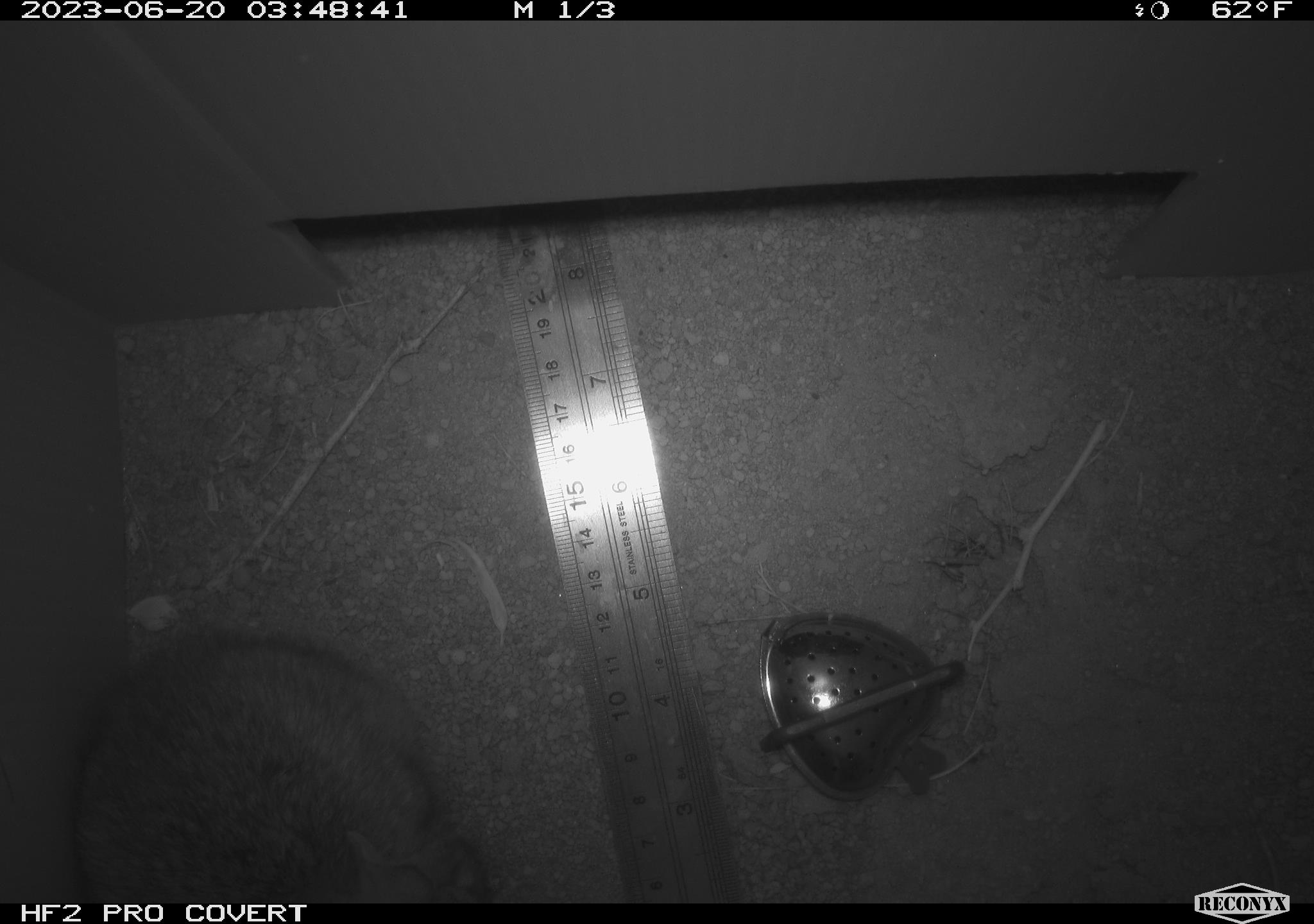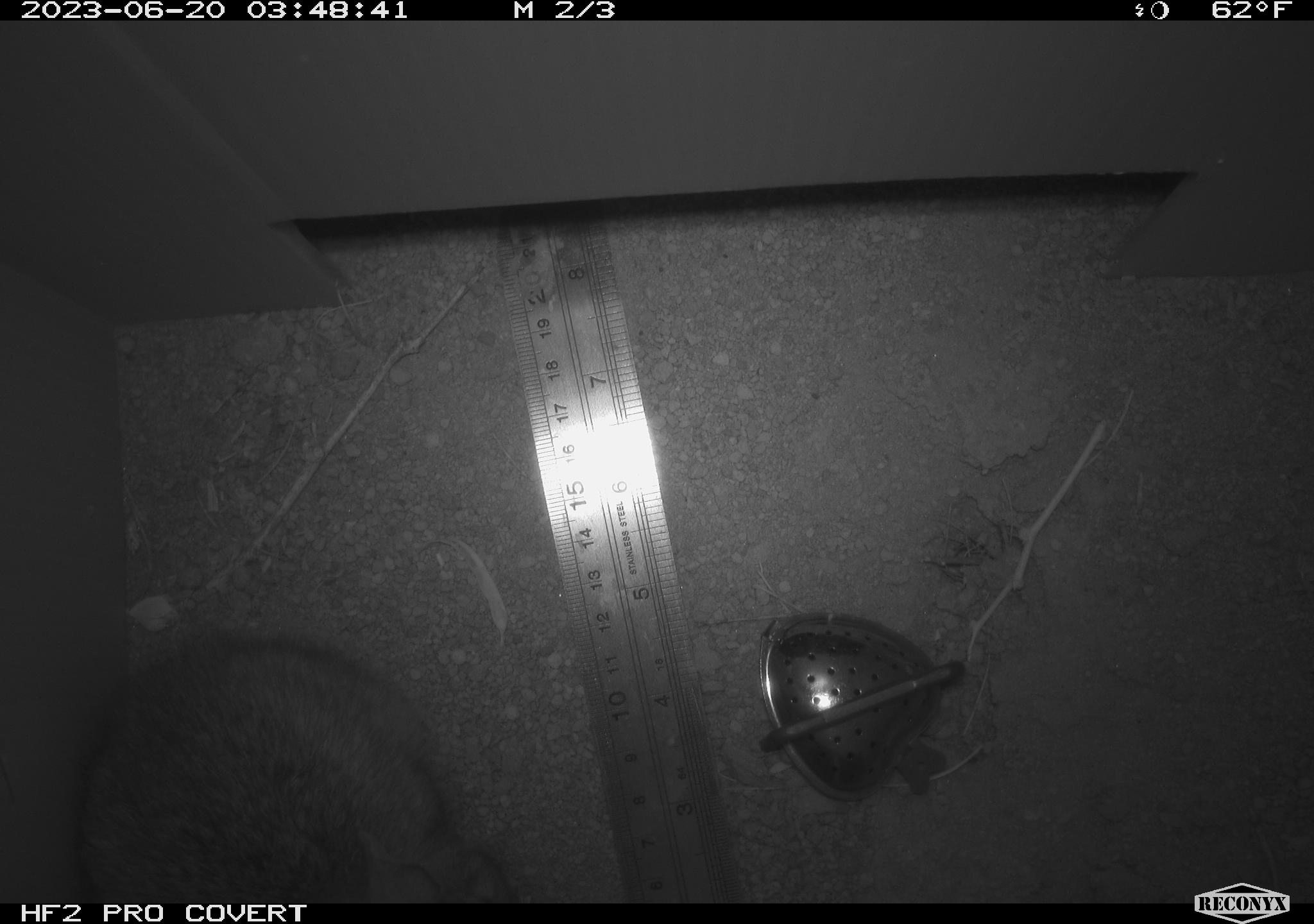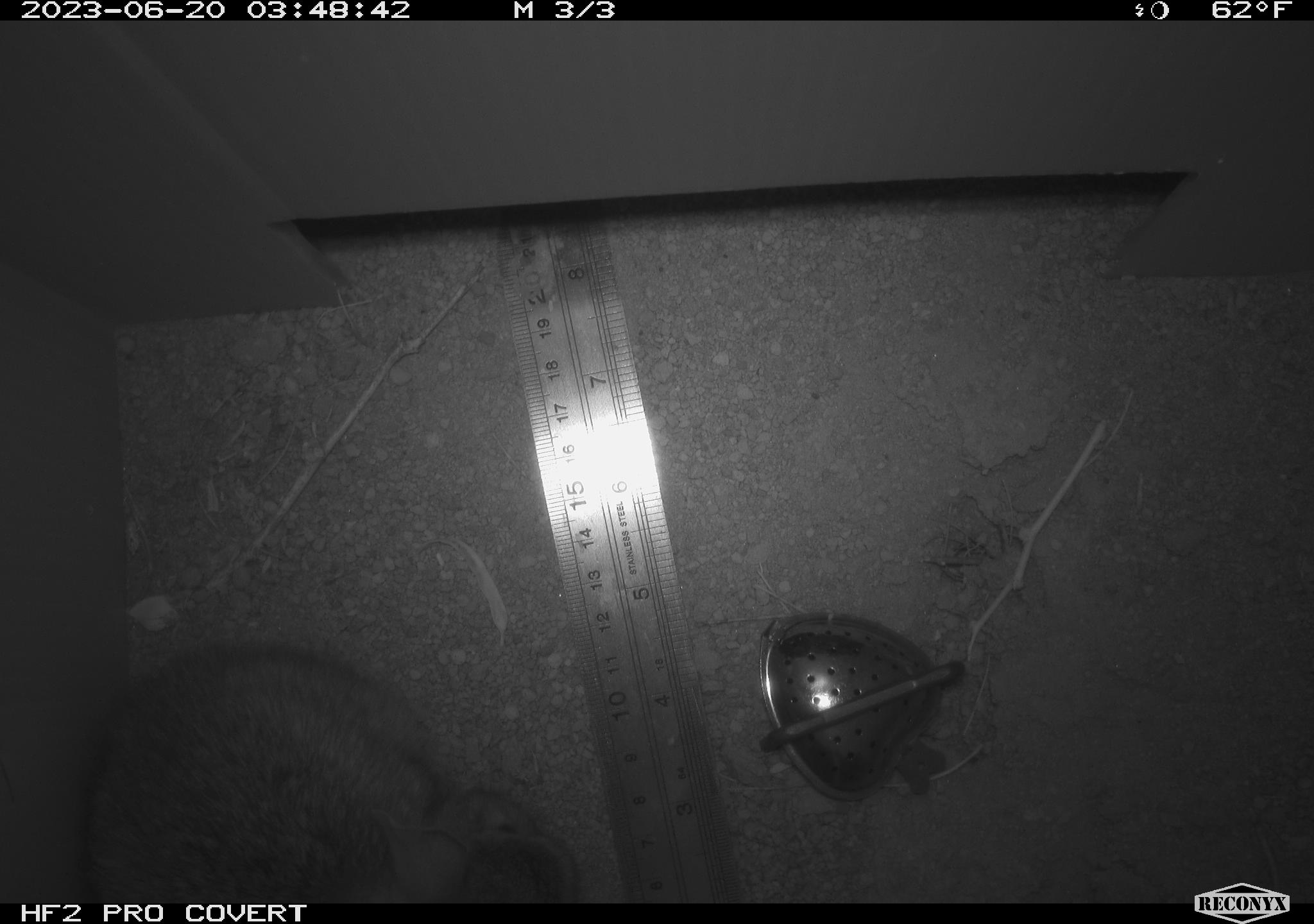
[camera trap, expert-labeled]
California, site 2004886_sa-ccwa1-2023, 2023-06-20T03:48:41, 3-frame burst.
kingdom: Animalia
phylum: Chordata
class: Mammalia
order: Lagomorpha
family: Leporidae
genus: Sylvilagus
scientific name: Sylvilagus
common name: cottontail rabbits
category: sylvilagus species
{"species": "sylvilagus species (cottontail rabbits) (Sylvilagus)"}